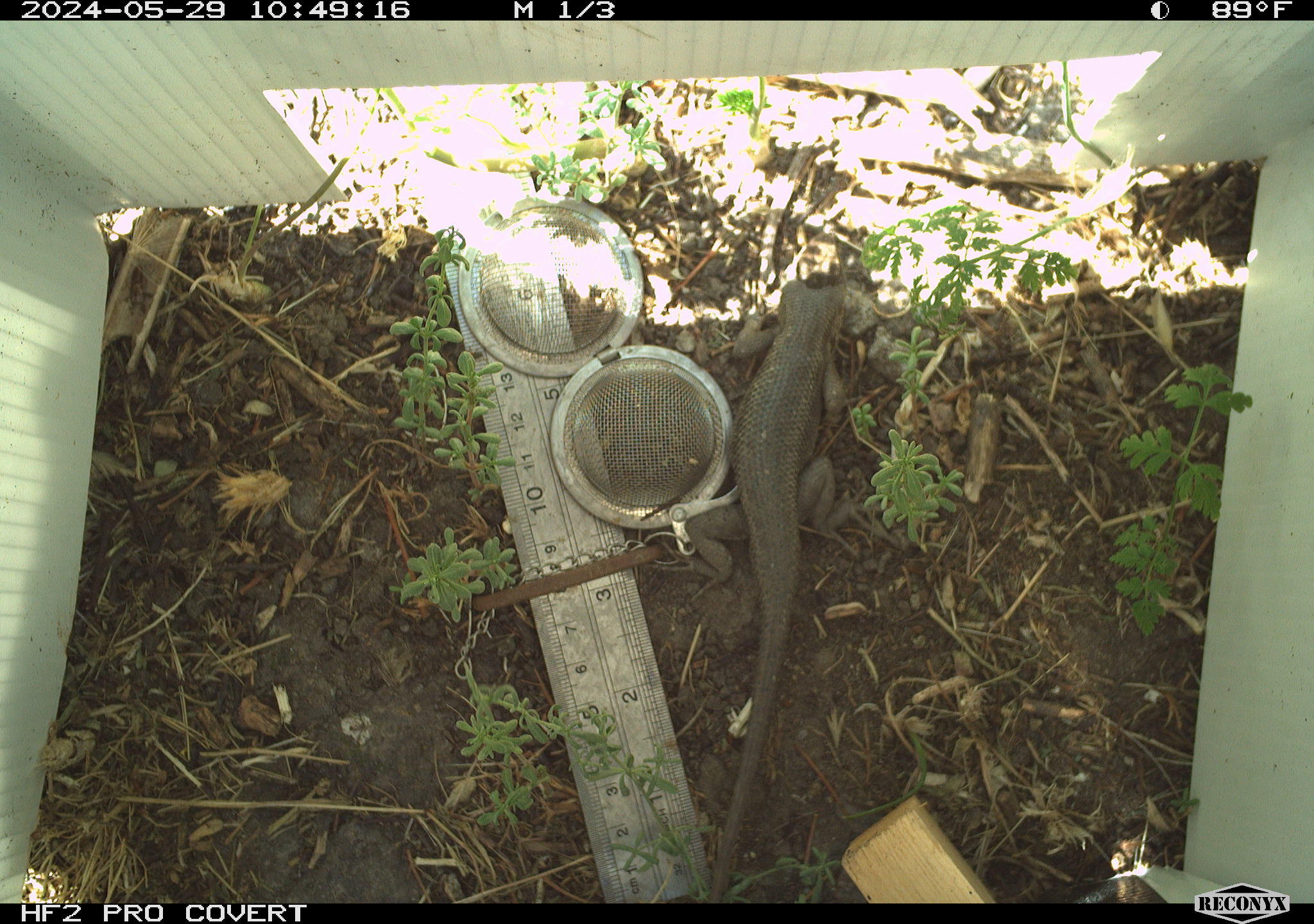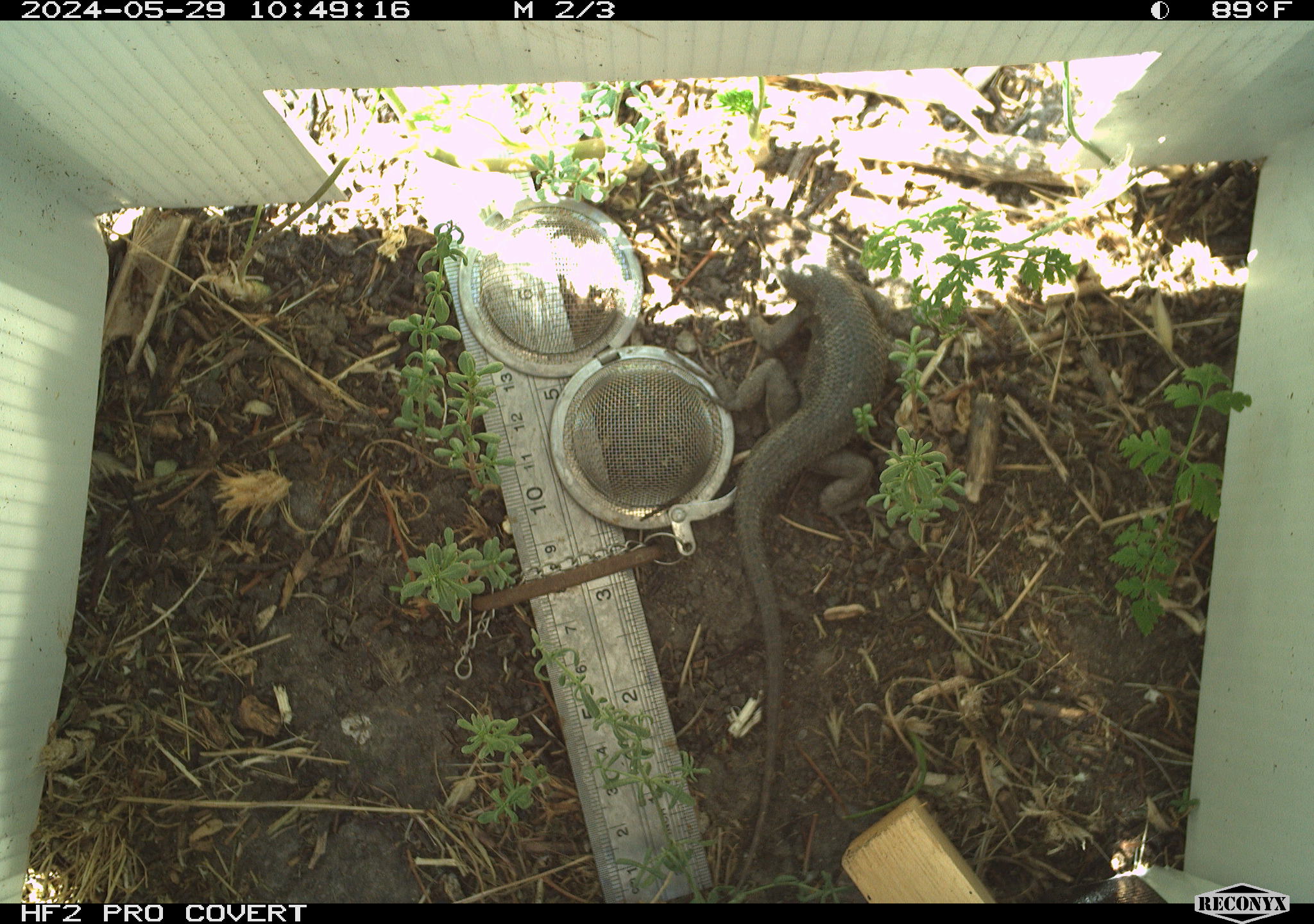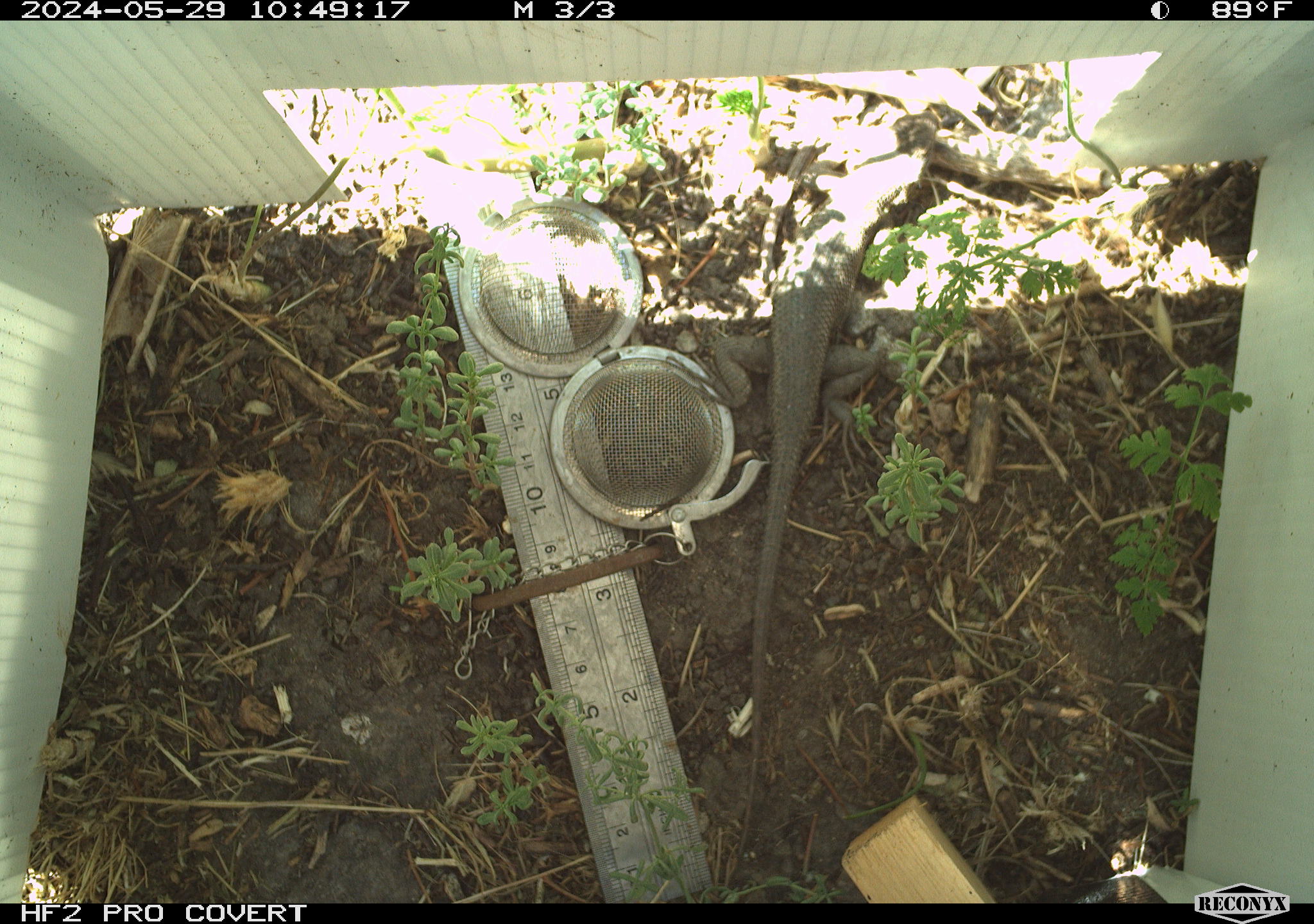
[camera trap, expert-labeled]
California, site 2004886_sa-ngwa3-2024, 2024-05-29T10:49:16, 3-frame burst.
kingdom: Animalia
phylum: Chordata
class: Reptilia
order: Squamata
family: Phrynosomatidae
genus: Sceloporus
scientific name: Sceloporus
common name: spiny lizards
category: sceloporus species